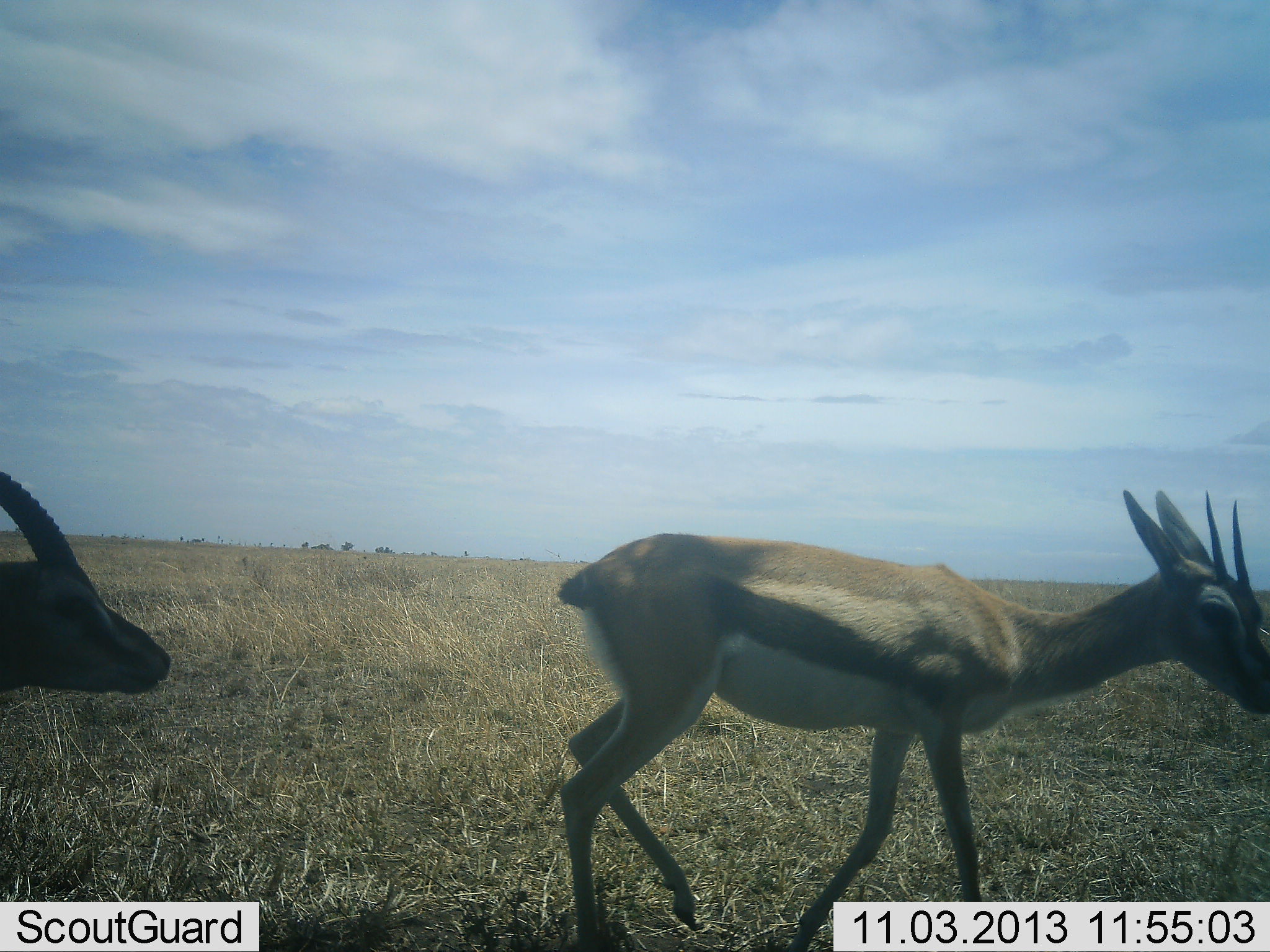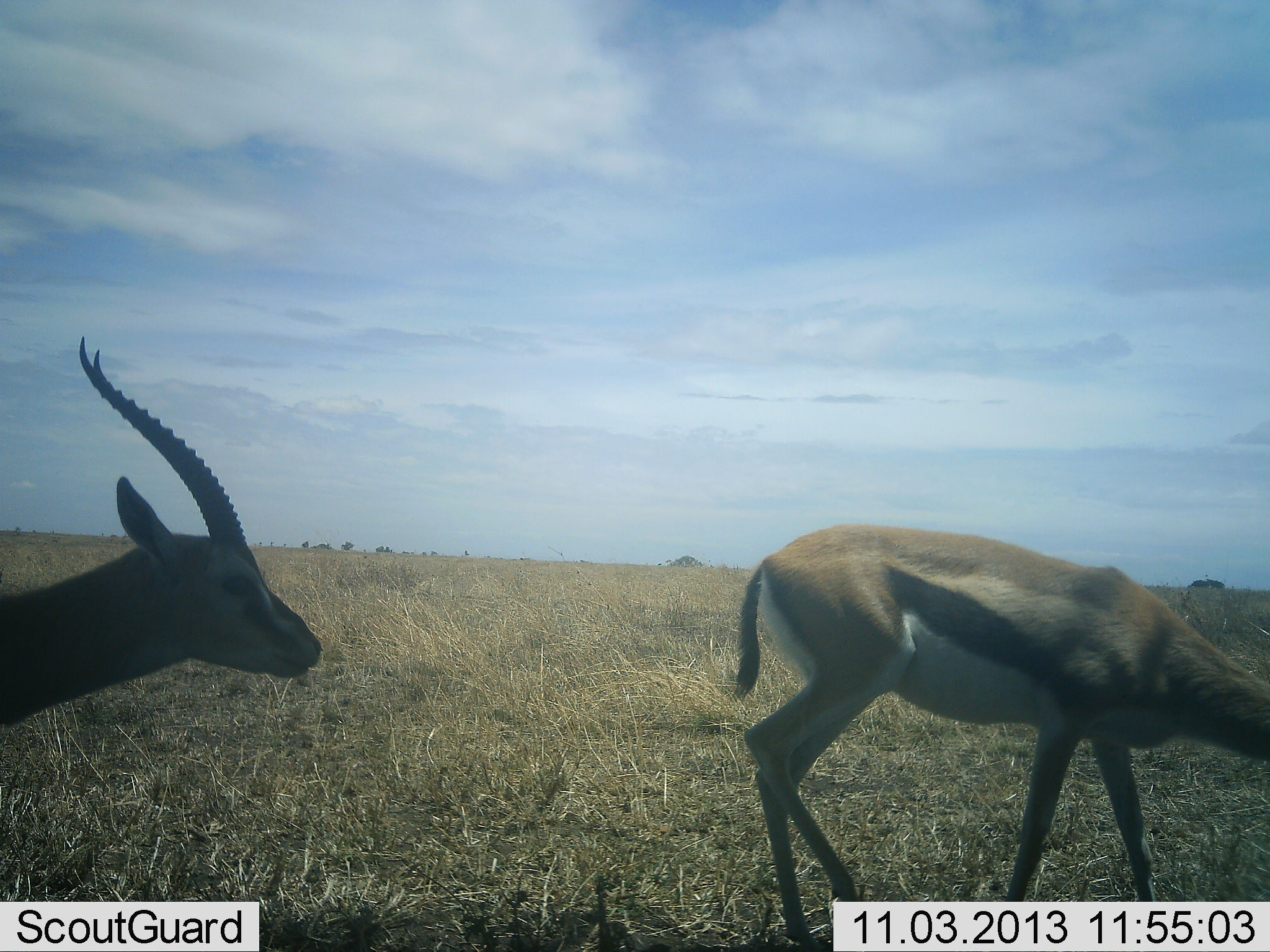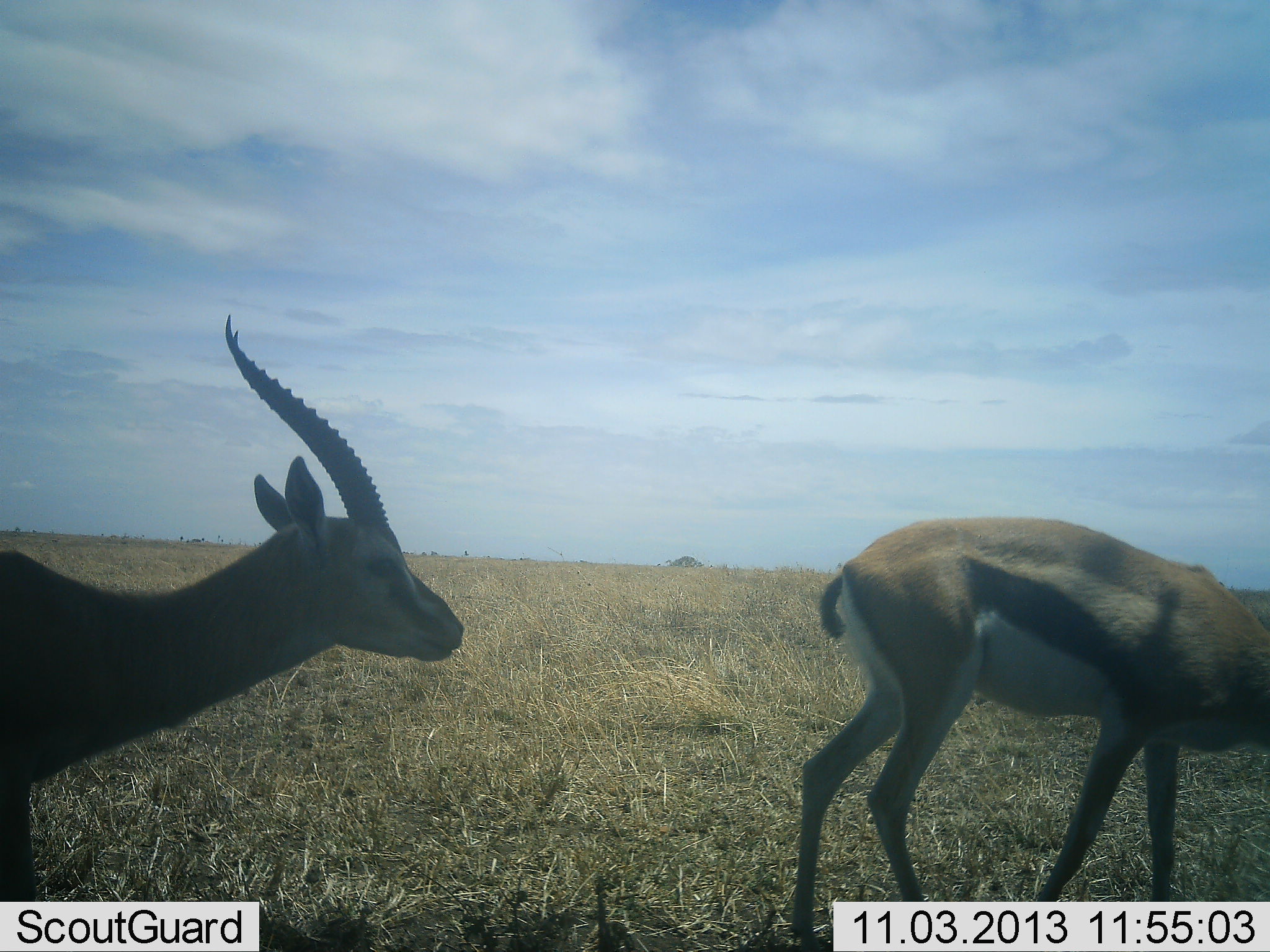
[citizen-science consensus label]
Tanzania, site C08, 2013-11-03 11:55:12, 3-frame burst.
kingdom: Animalia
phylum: Chordata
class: Mammalia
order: Artiodactyla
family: Bovidae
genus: Eudorcas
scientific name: Eudorcas thomsonii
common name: thomson's gazelle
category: gazellethomsons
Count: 2.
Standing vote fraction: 10%.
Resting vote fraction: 0%.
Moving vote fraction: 80%.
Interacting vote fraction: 10%.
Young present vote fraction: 0%.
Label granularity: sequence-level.